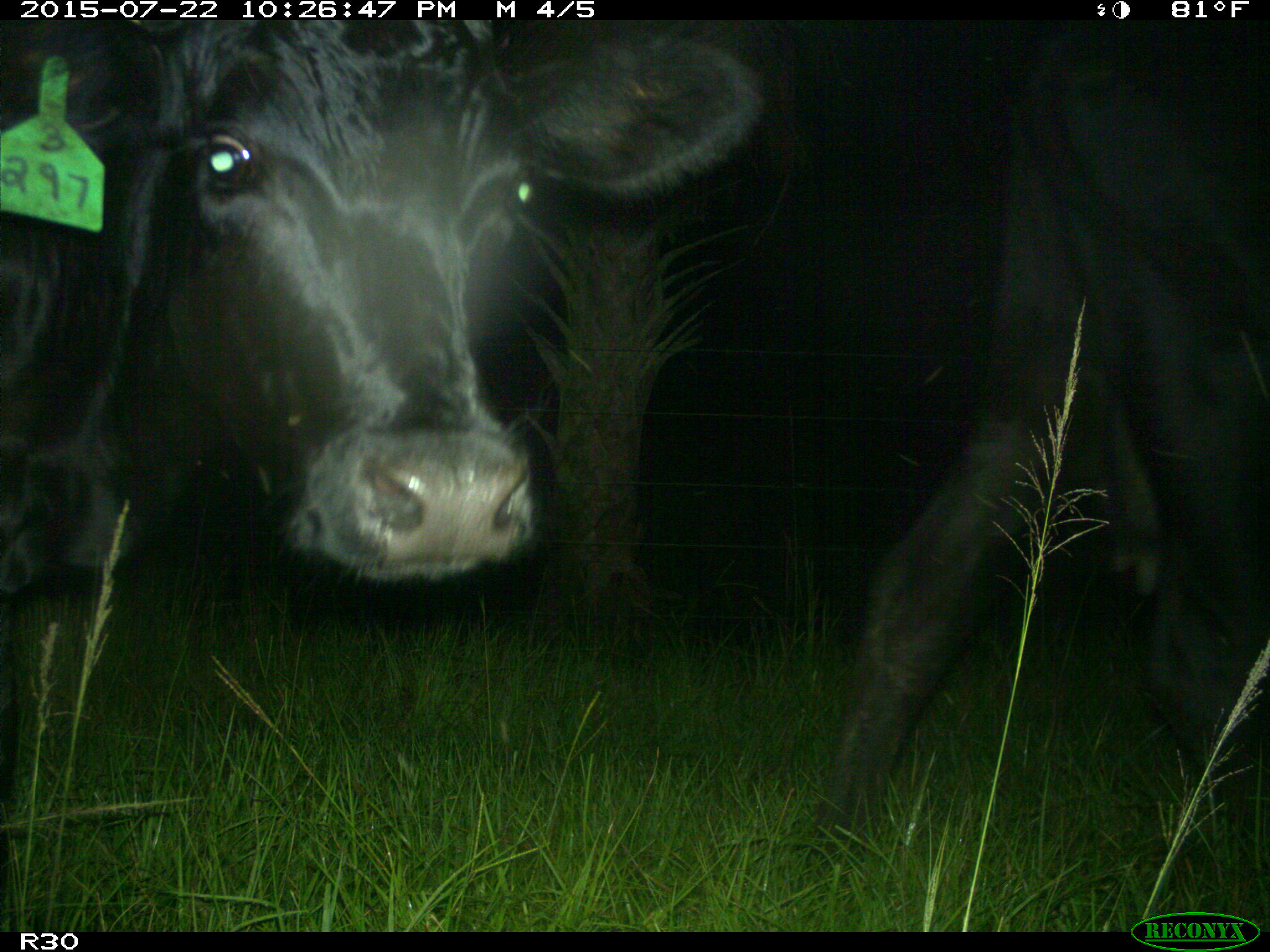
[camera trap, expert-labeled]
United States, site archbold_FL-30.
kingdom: Animalia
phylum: Chordata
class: Mammalia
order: Artiodactyla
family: Bovidae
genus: Bos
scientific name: Bos taurus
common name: domestic cow